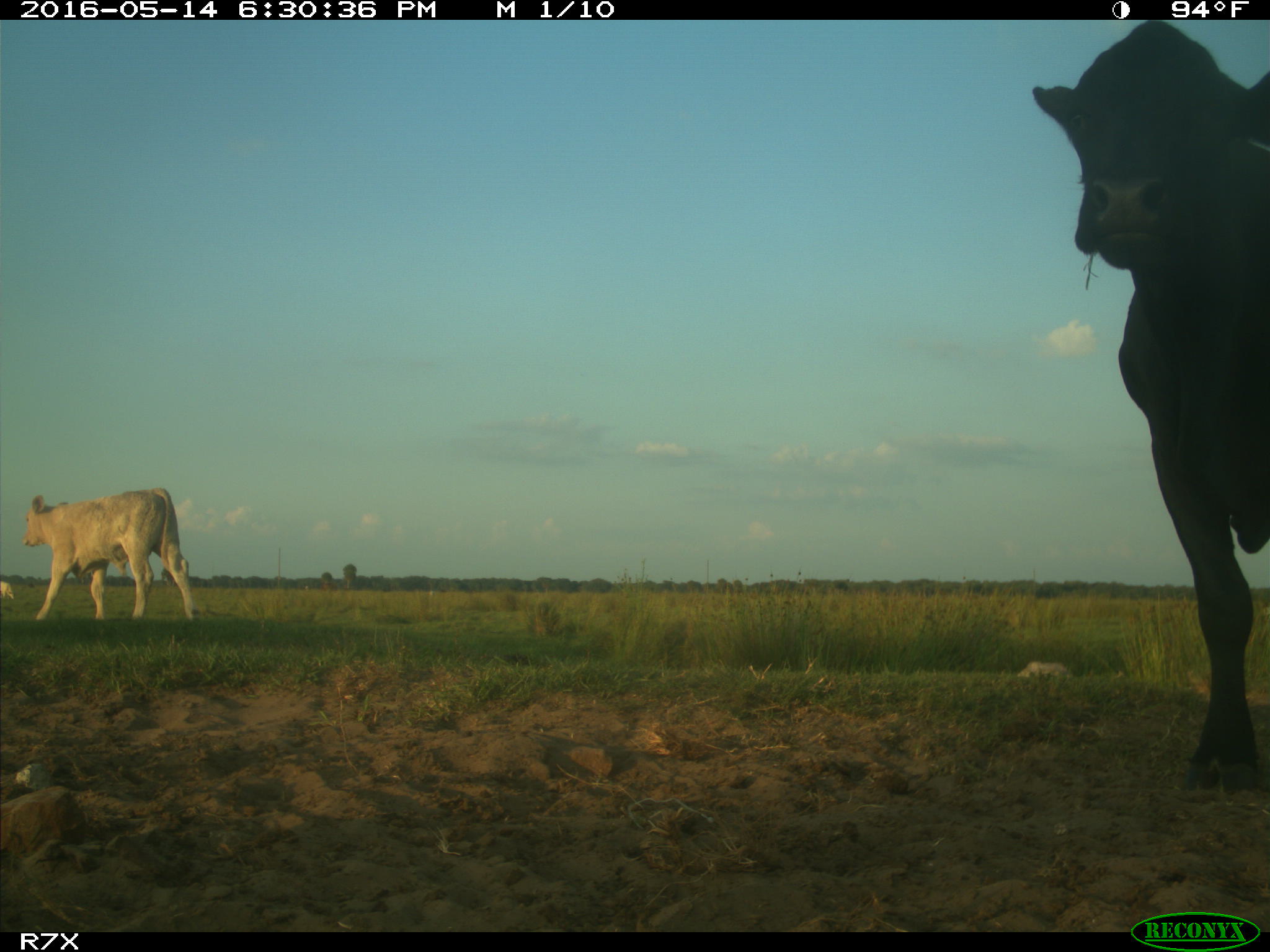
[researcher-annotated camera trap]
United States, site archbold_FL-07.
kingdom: Animalia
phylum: Chordata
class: Mammalia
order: Artiodactyla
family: Bovidae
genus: Bos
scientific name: Bos taurus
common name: domestic cow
Bos taurus (domestic cow).